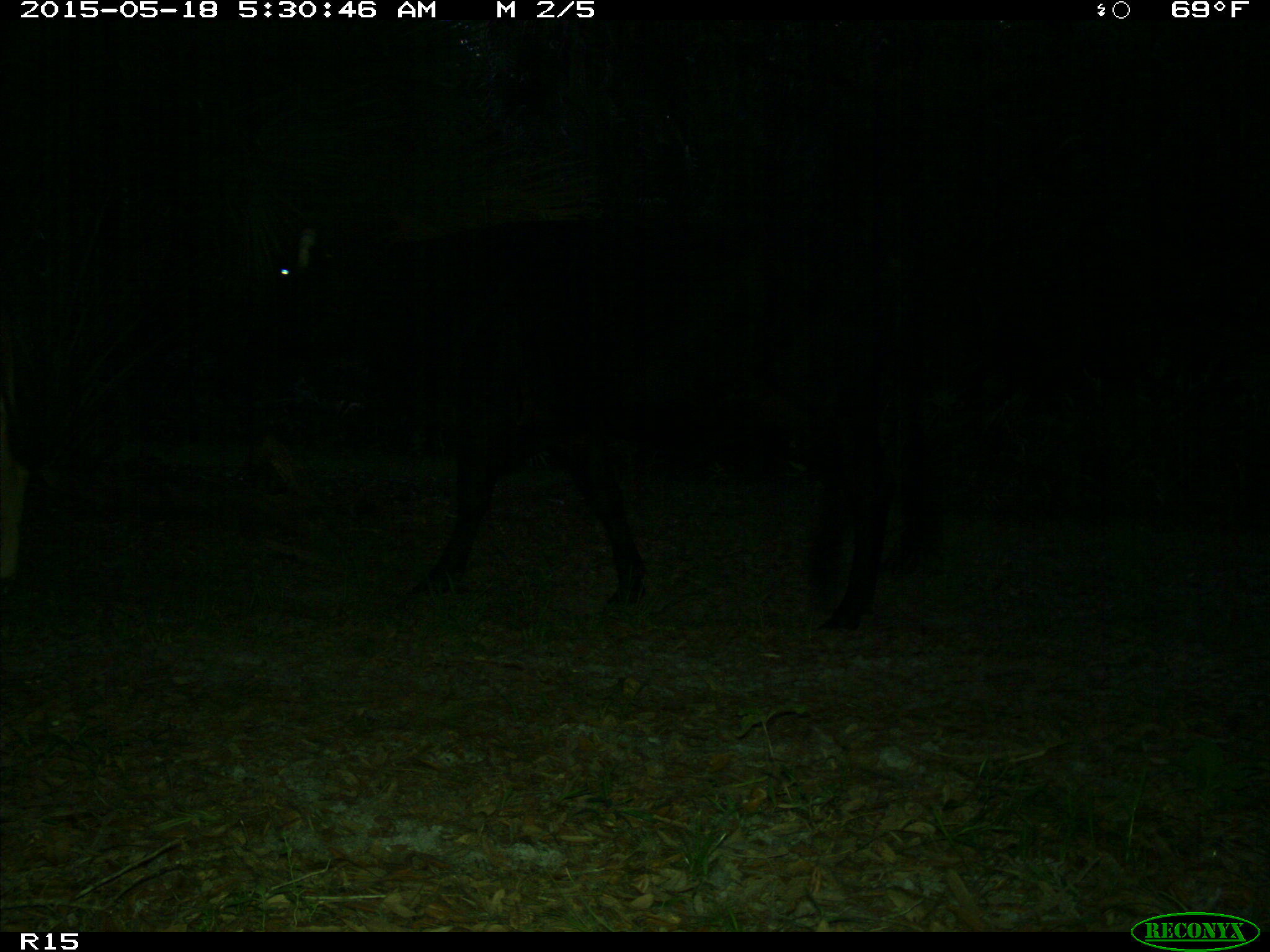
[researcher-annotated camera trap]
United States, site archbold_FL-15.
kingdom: Animalia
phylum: Chordata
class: Mammalia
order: Artiodactyla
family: Bovidae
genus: Bos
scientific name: Bos taurus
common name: domestic cow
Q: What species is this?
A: Bos taurus (domestic cow).